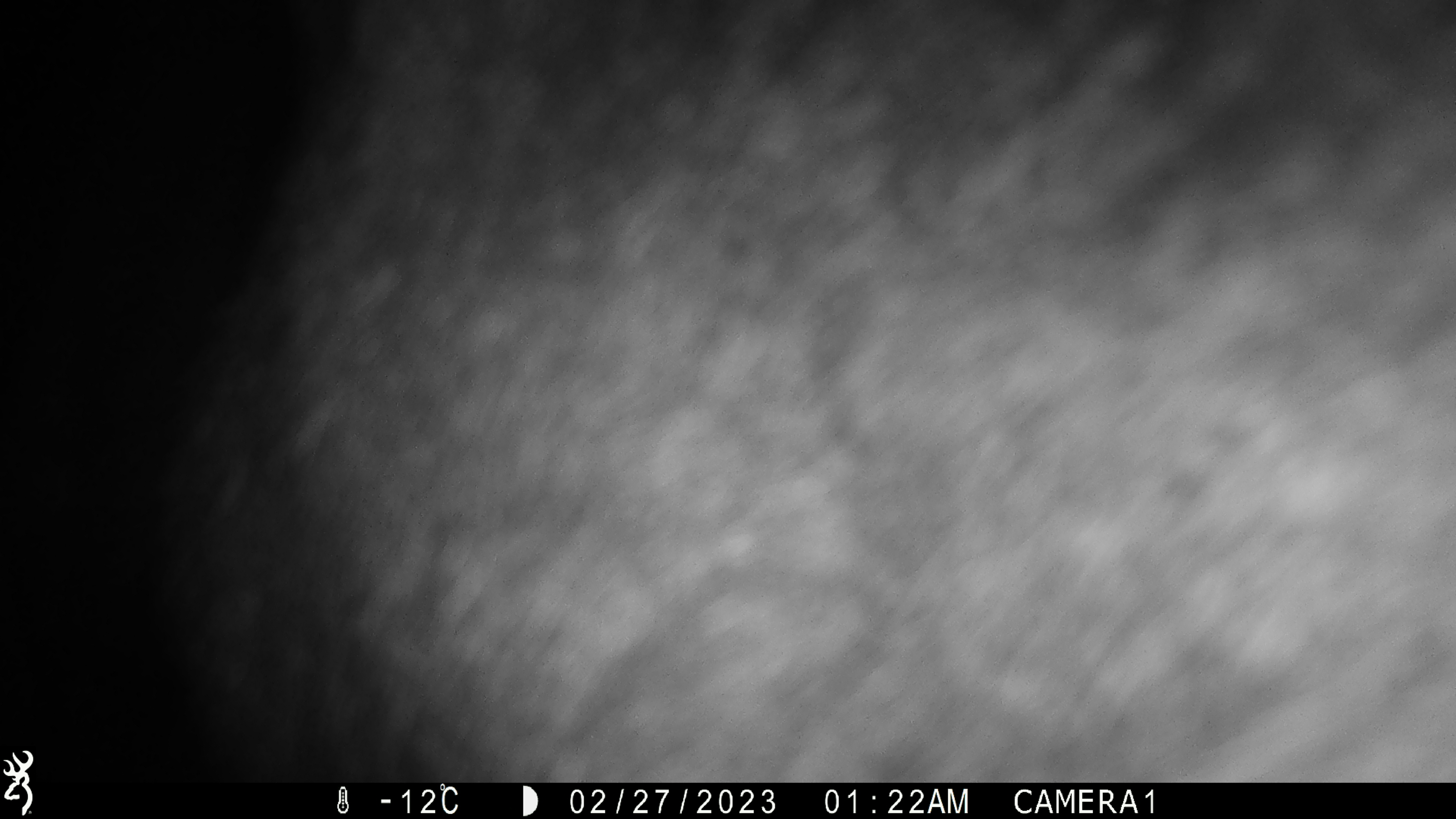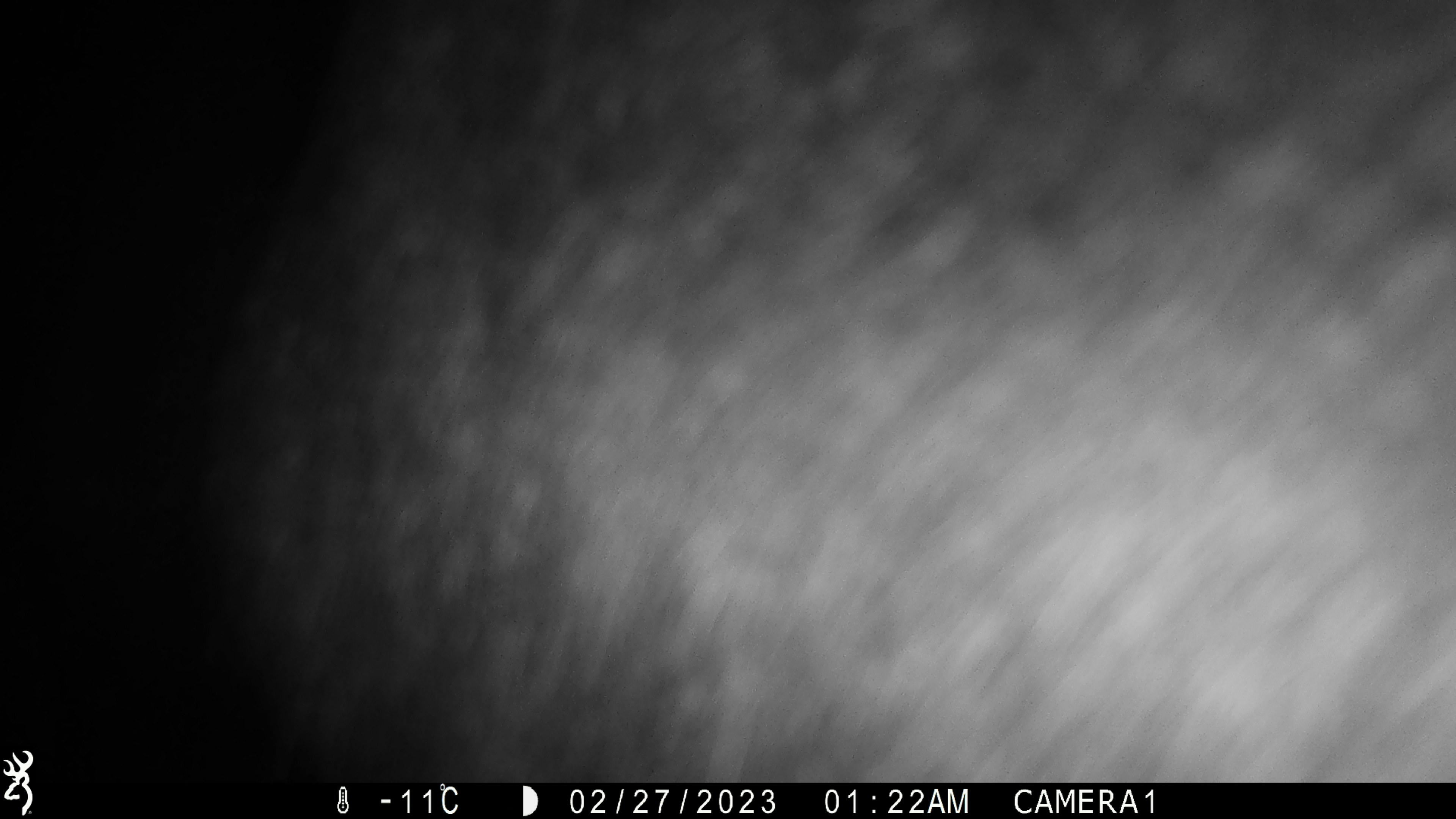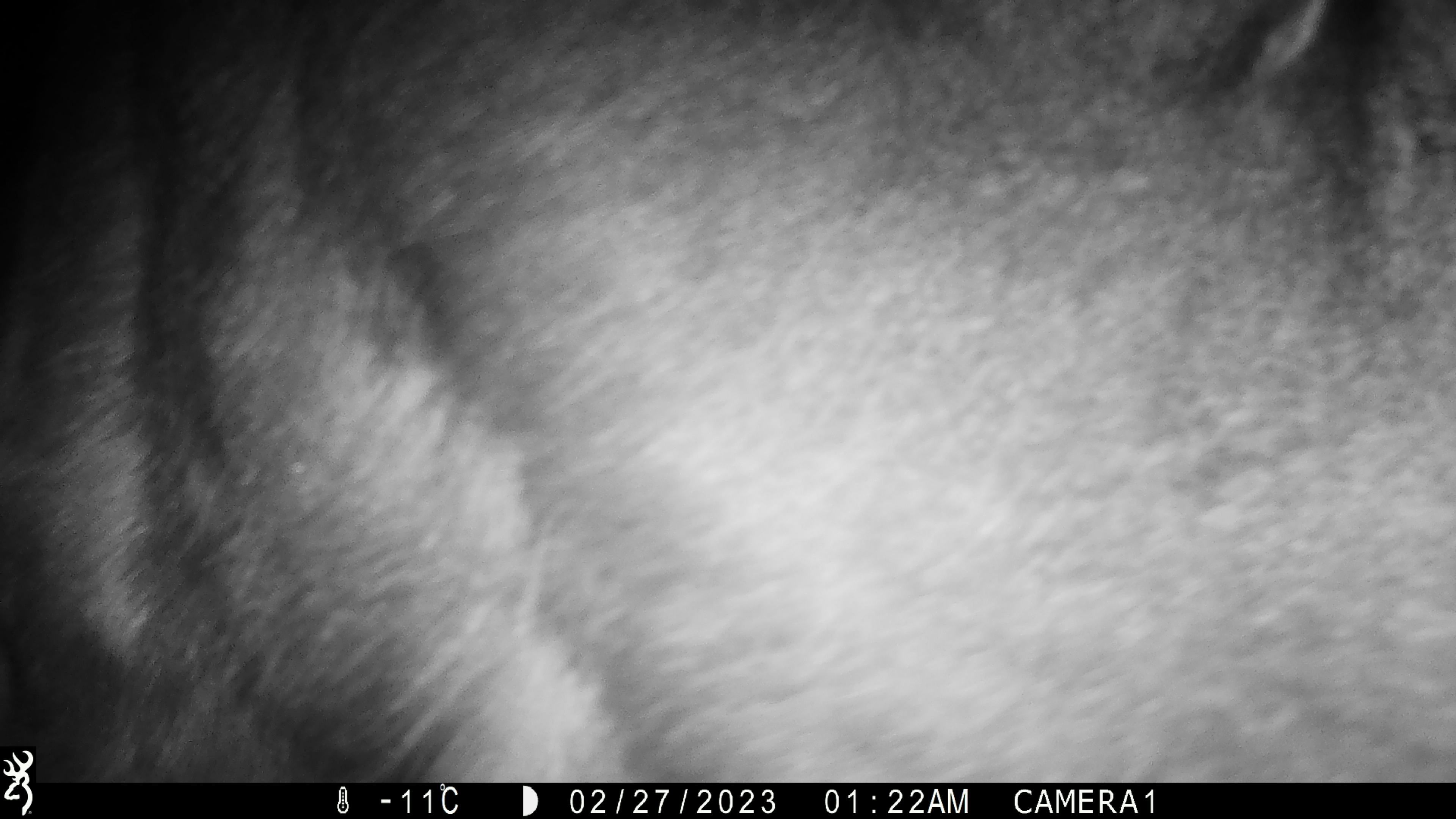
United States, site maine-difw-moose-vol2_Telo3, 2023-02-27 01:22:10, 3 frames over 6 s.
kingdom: Animalia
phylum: Chordata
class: Mammalia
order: Artiodactyla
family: Cervidae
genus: Alces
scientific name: Alces alces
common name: moose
Moose (Alces alces).